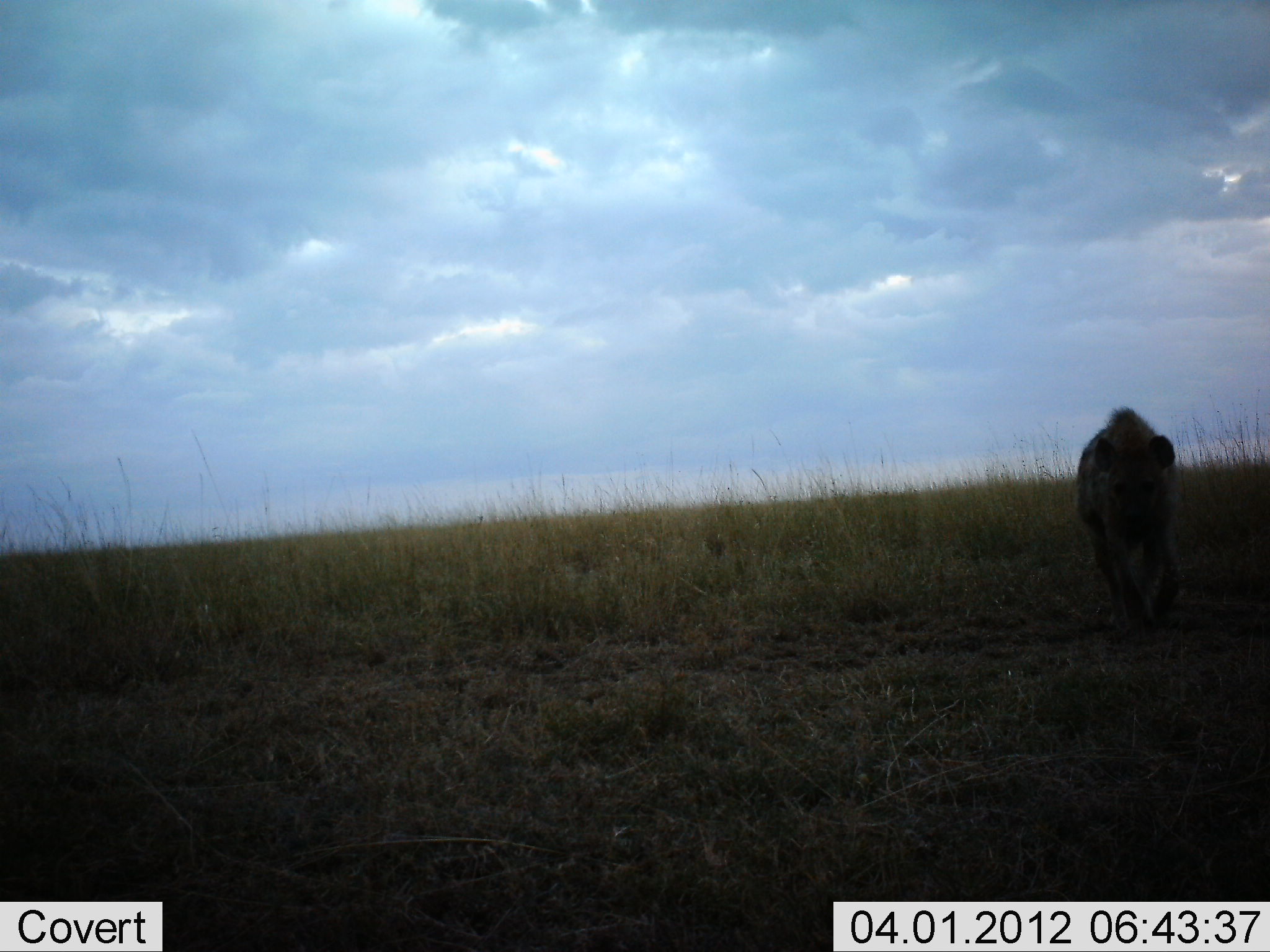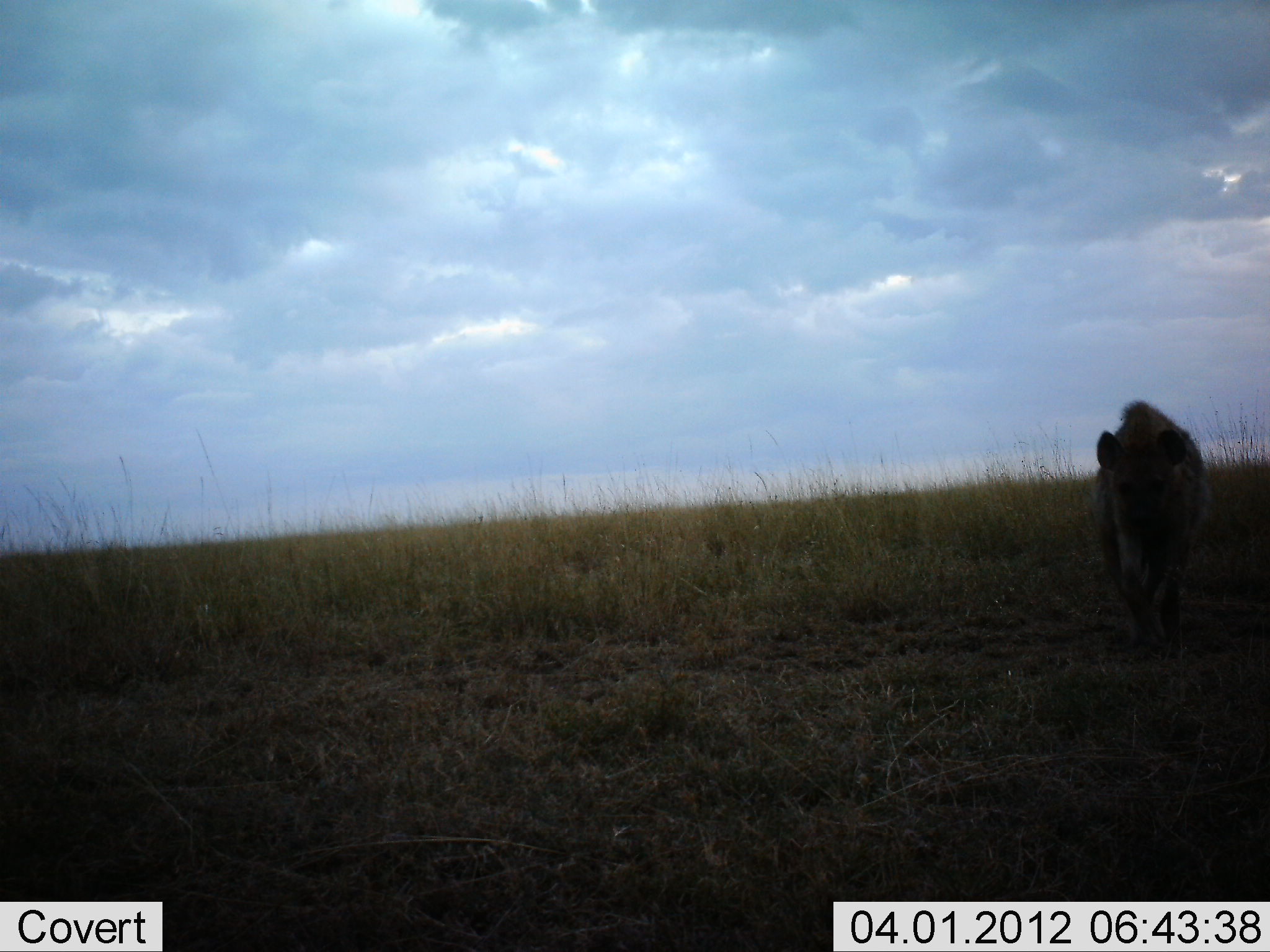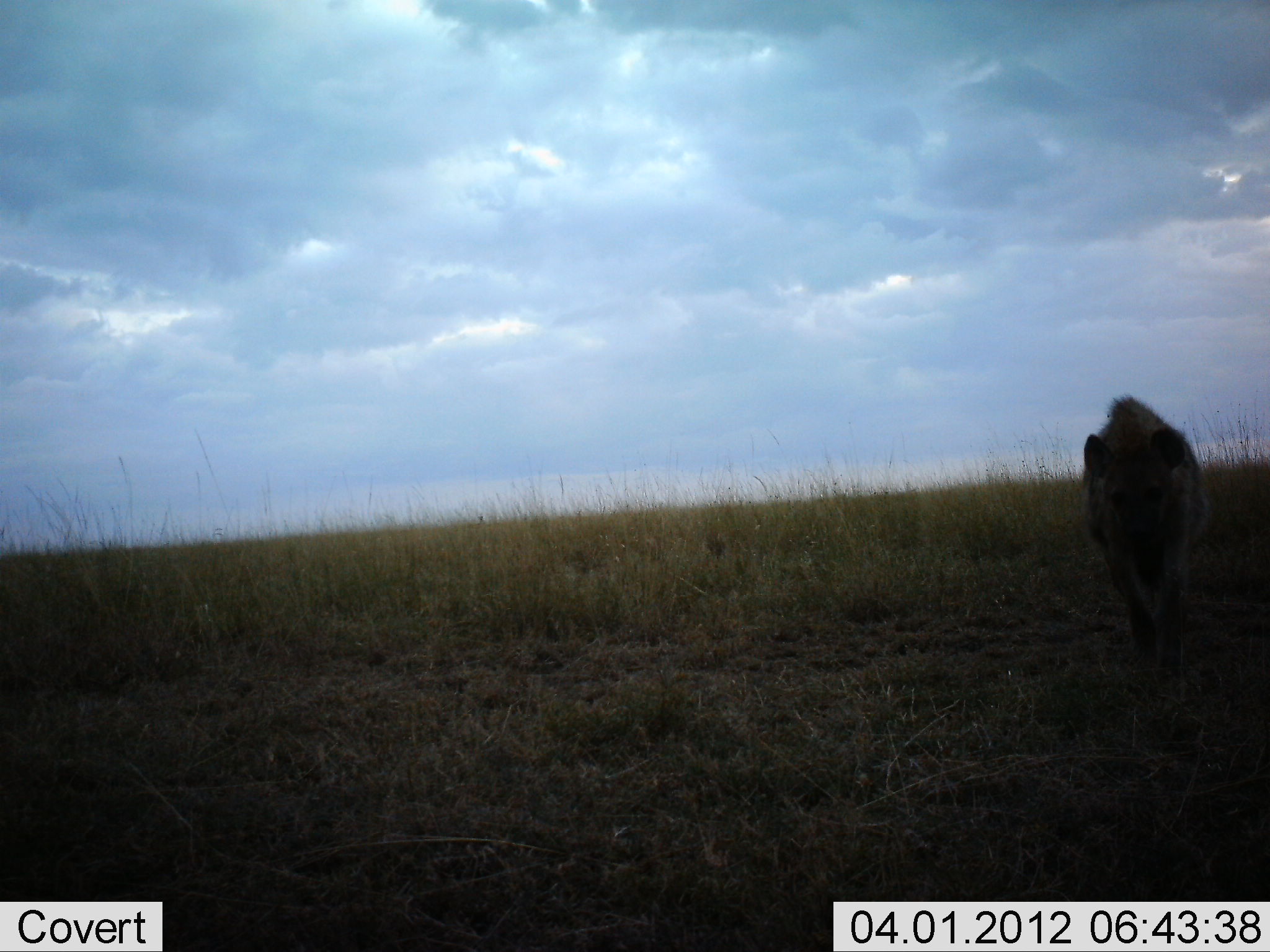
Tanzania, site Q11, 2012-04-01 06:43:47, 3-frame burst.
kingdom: Animalia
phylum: Chordata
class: Mammalia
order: Carnivora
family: Hyaenidae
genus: Crocuta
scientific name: Crocuta crocuta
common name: spotted hyena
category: hyenaspotted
Hyenaspotted (spotted hyena) (Crocuta crocuta), count 1. Behavior (volunteer vote fractions): standing 4%, resting 0%, moving 96%, interacting 0%. Young present (vote fraction): 0%. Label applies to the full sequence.